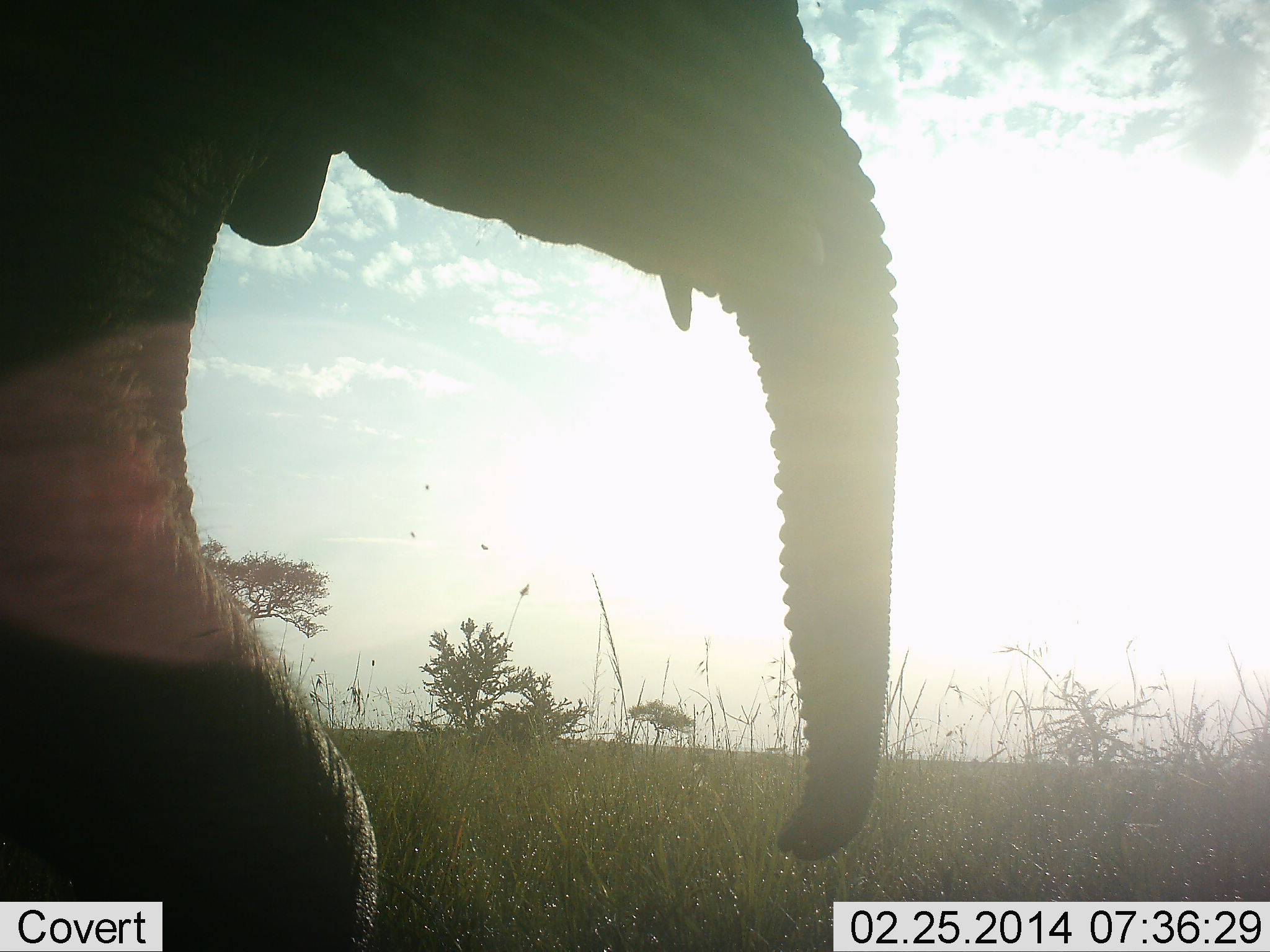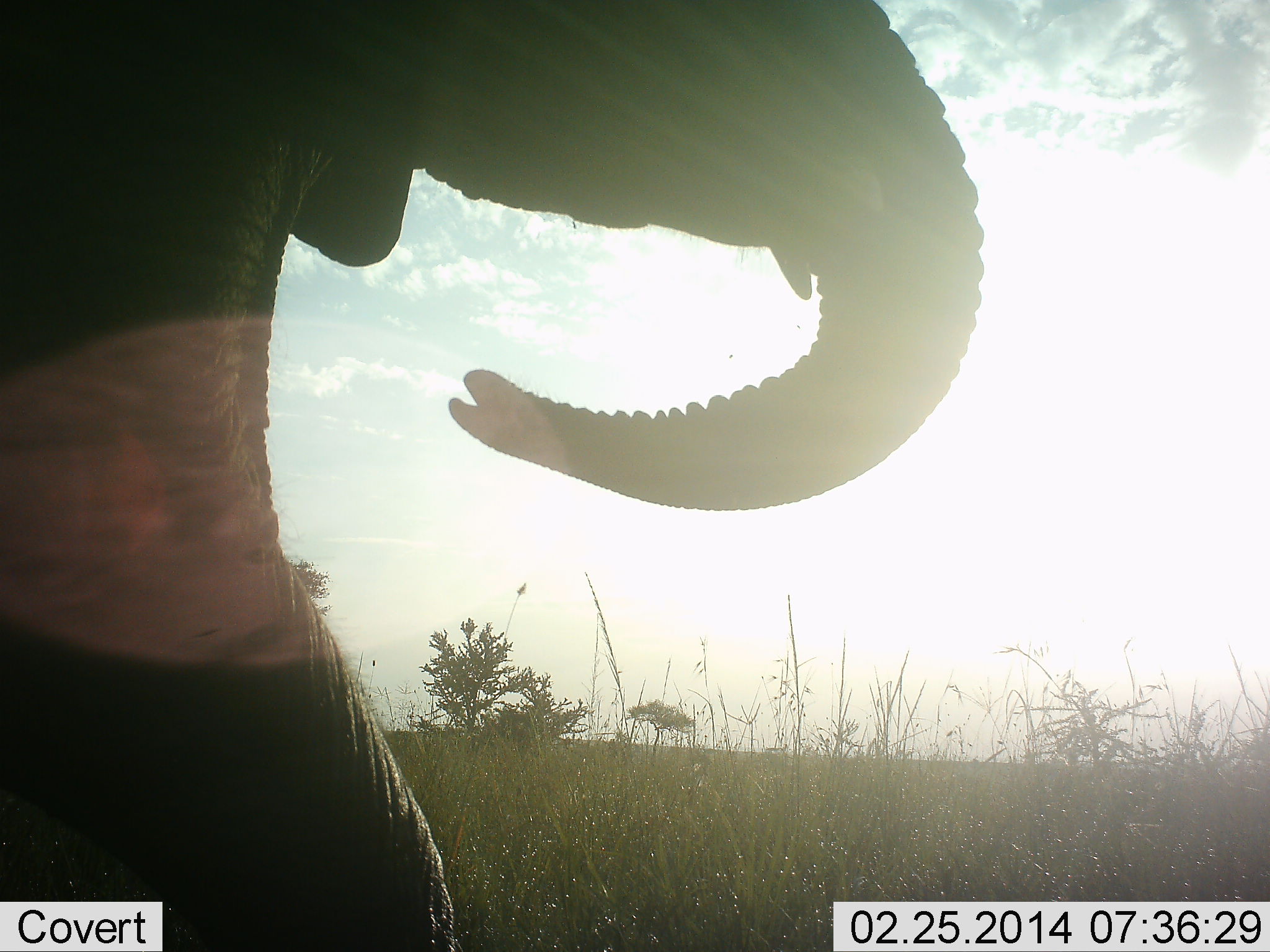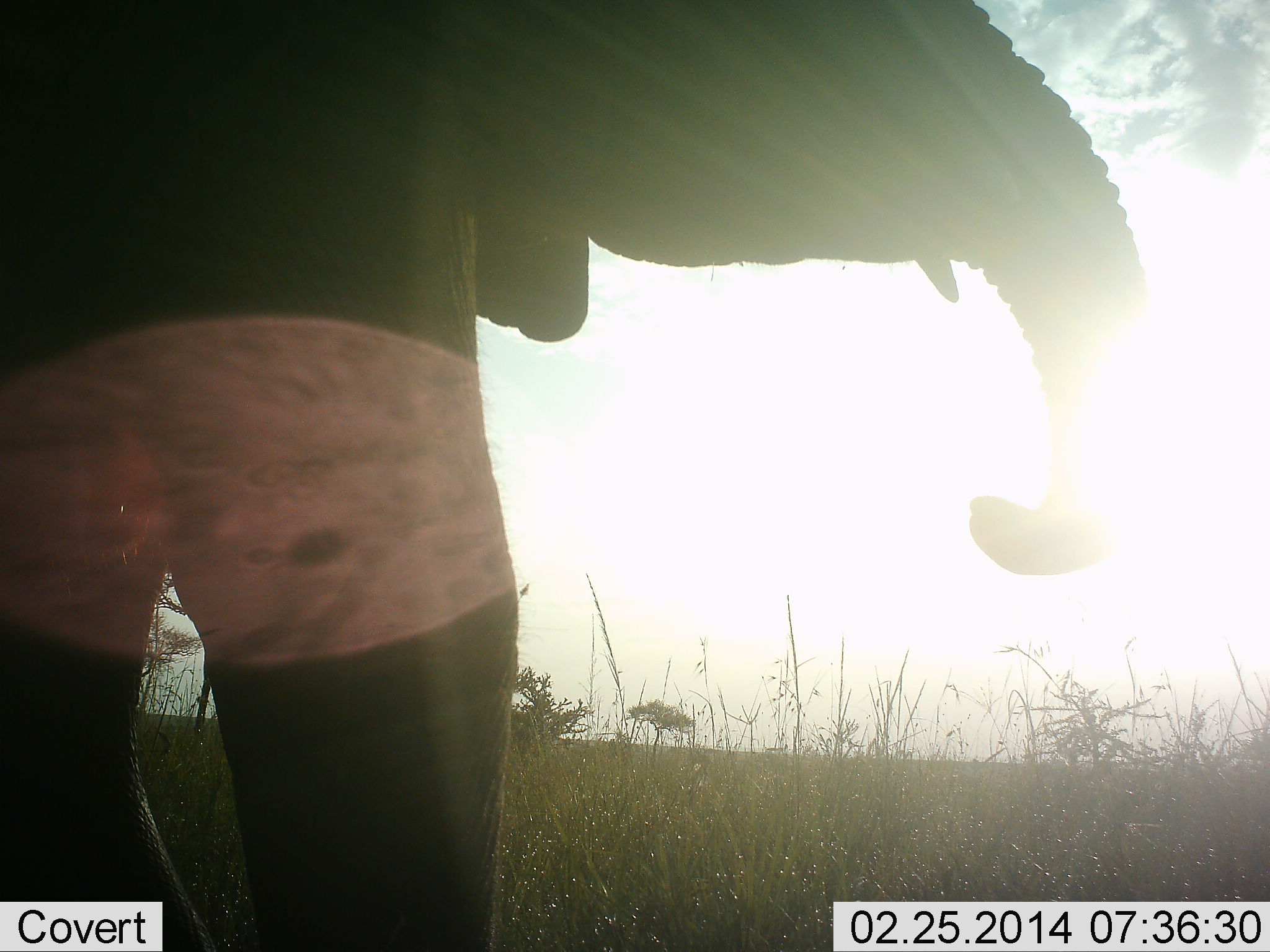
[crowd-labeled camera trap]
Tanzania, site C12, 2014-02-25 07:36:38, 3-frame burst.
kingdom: Animalia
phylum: Chordata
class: Mammalia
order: Proboscidea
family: Elephantidae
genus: Loxodonta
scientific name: Loxodonta africana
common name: african bush elephant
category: elephant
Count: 1.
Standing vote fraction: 20%.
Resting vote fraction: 0%.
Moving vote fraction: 70%.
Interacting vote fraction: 0%.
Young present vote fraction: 10%.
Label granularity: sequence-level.